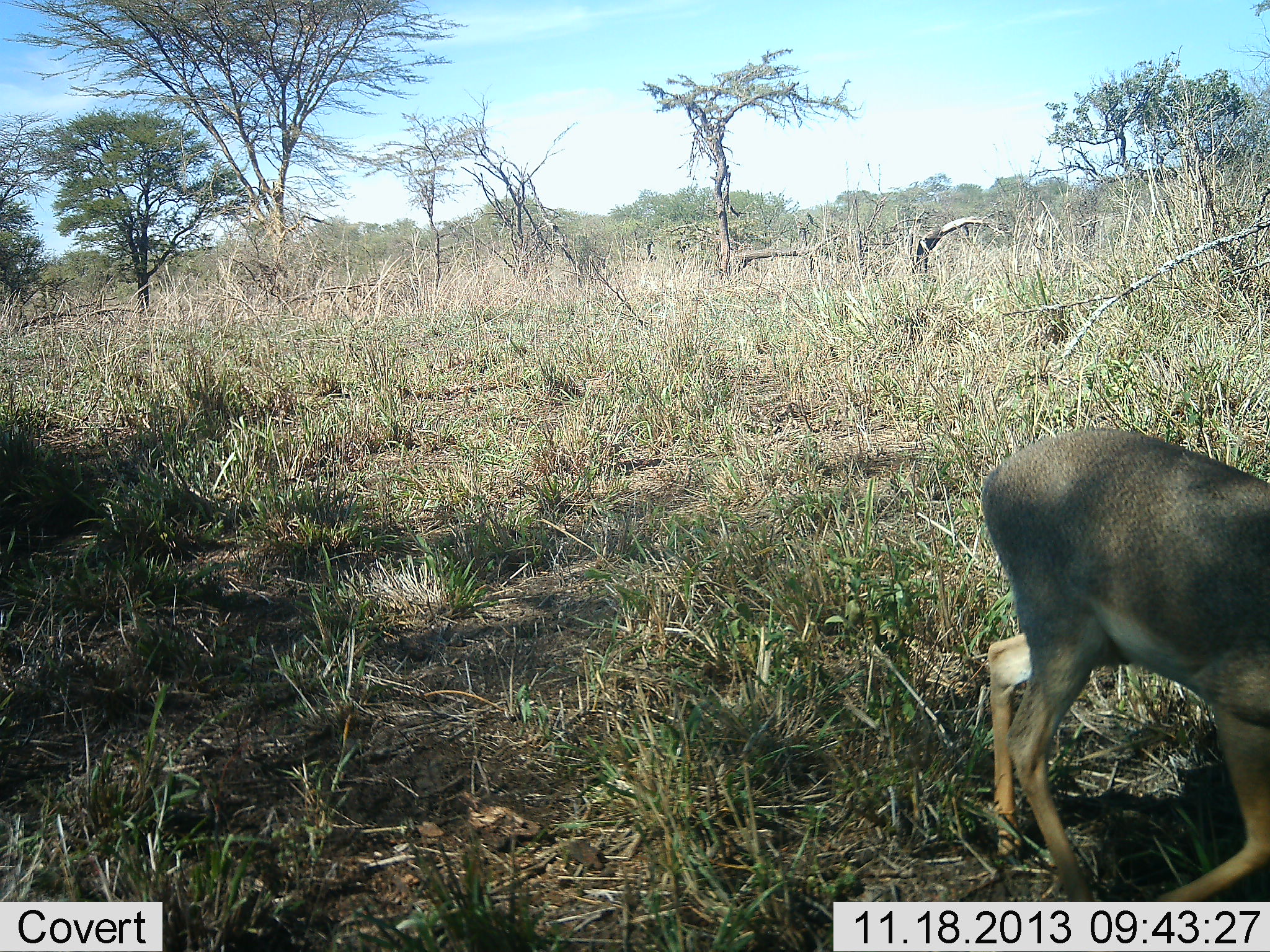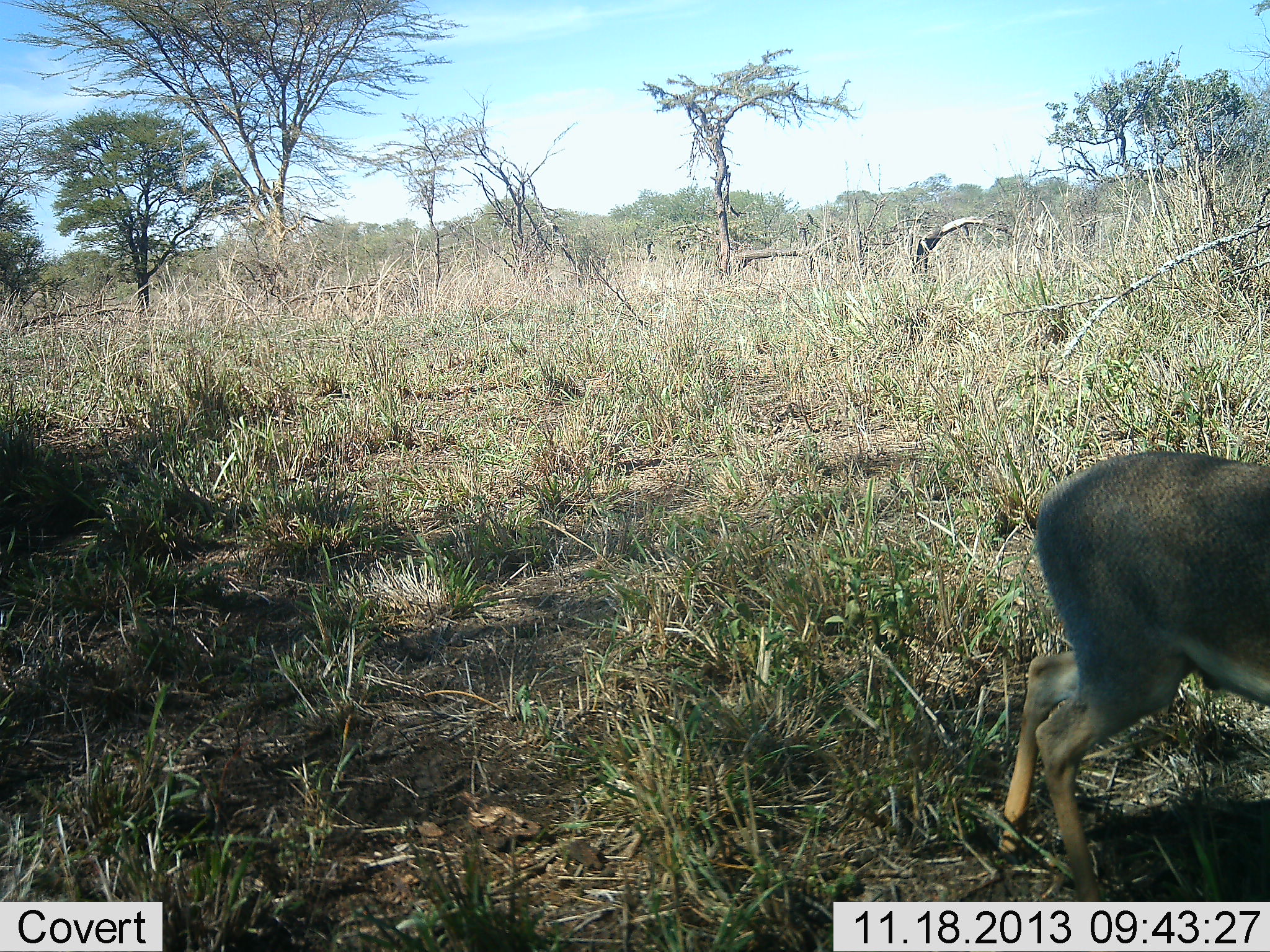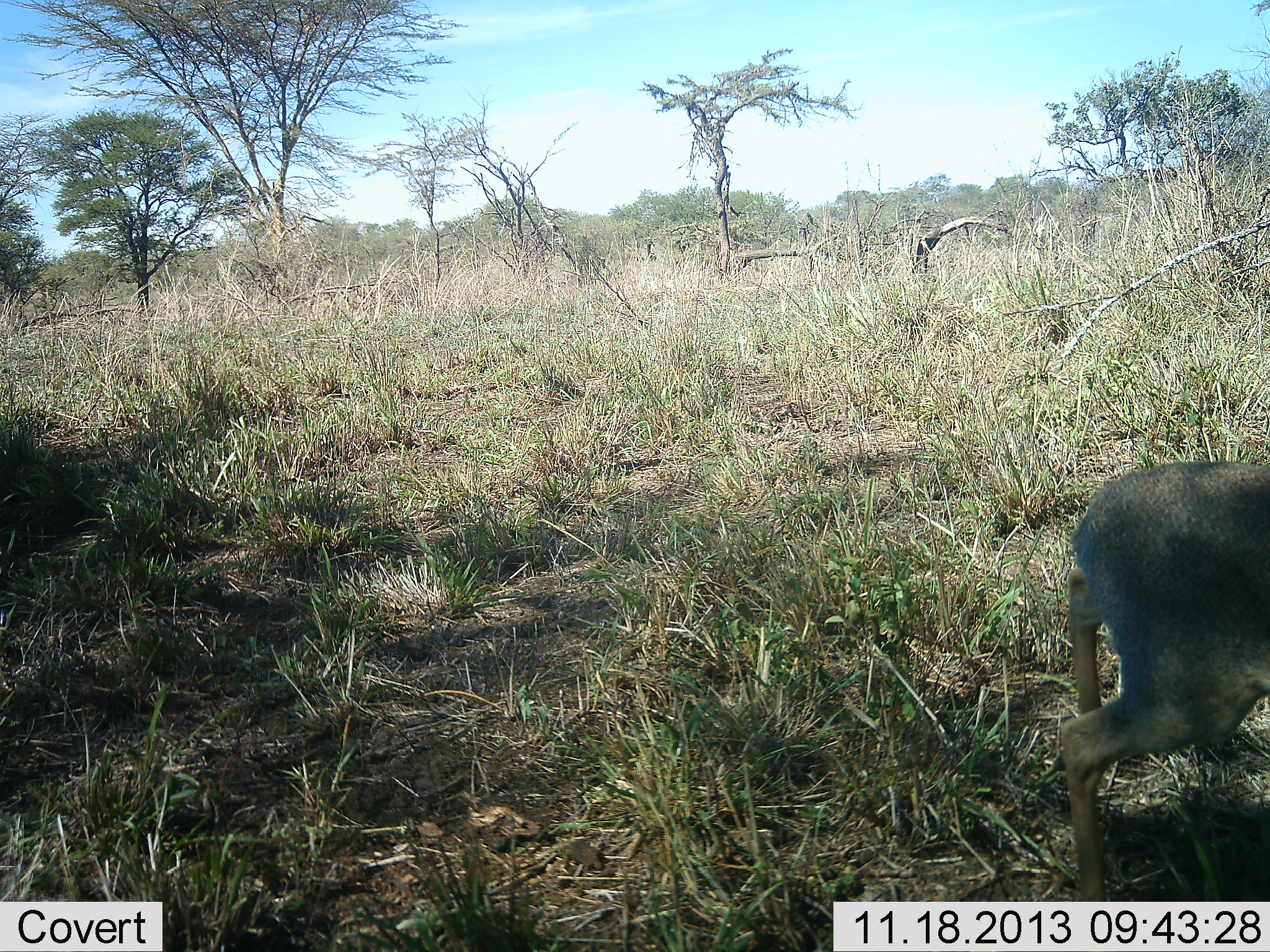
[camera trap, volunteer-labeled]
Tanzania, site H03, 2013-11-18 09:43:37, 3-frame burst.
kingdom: Animalia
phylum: Chordata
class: Mammalia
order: Artiodactyla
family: Bovidae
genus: Madoqua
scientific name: Madoqua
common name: dikdik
Dikdik (Madoqua), count 1. Behavior (volunteer vote fractions): standing 22%, resting 0%, moving 78%, interacting 0%. Young present (vote fraction): 0%. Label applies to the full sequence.